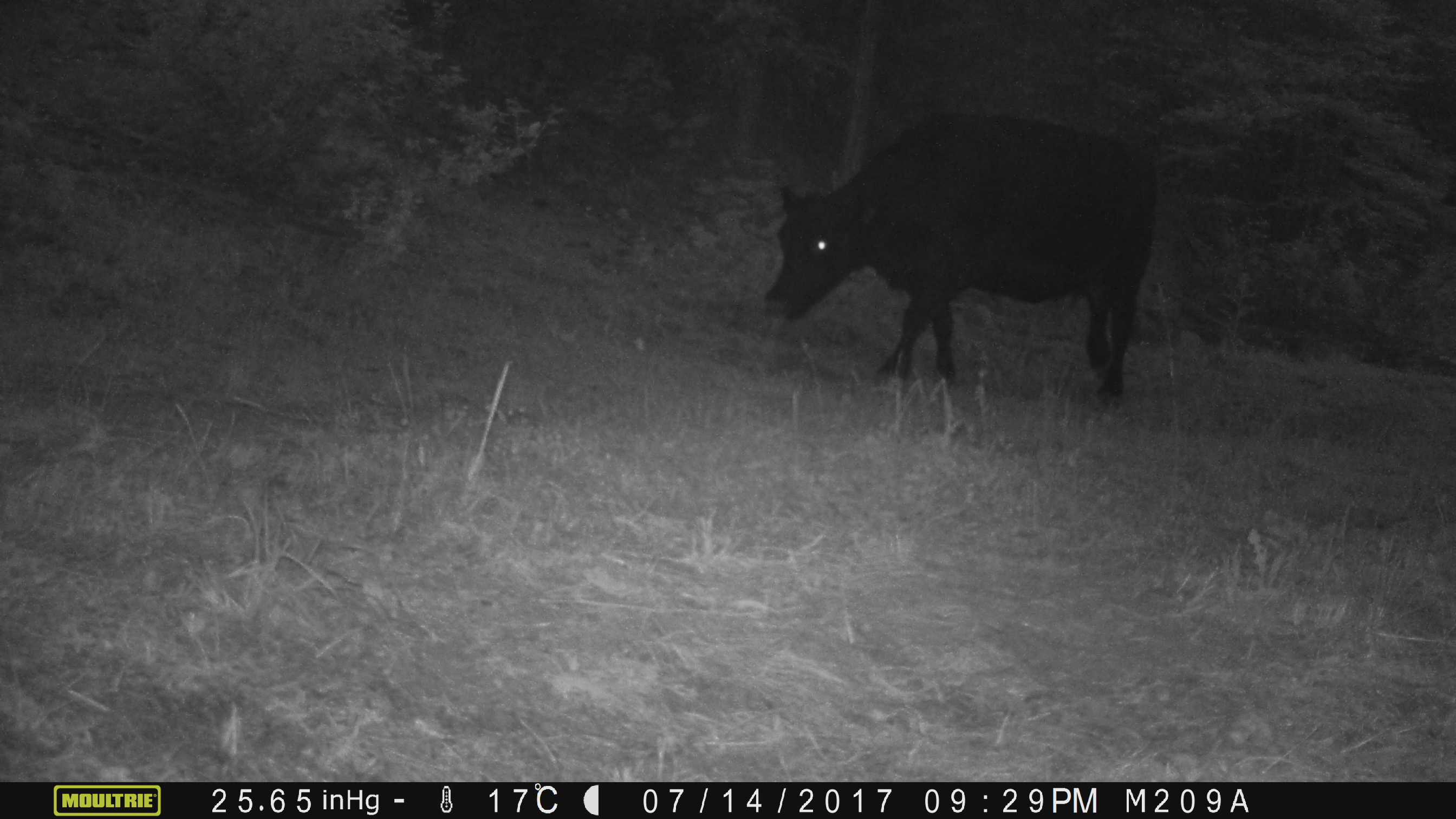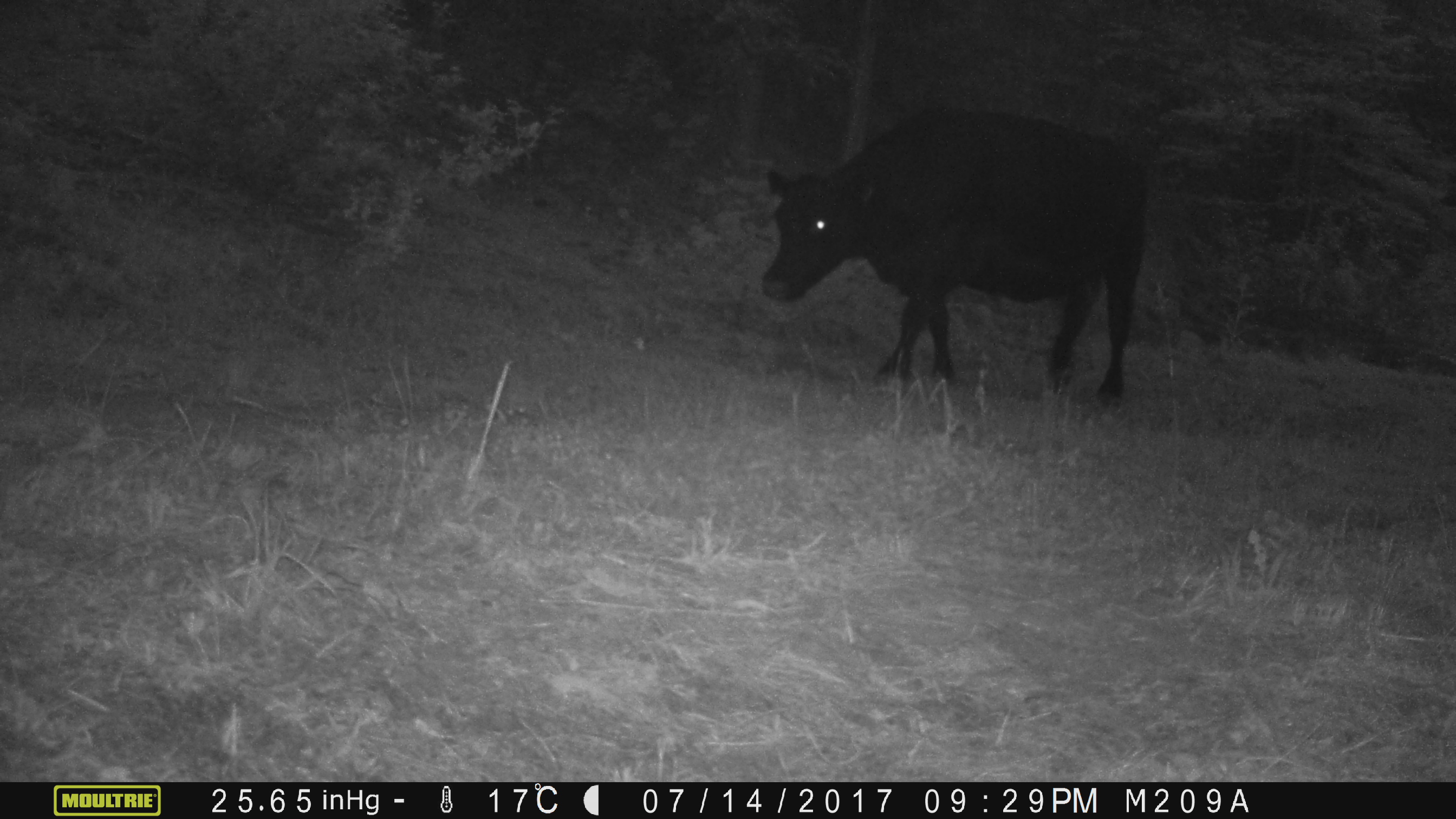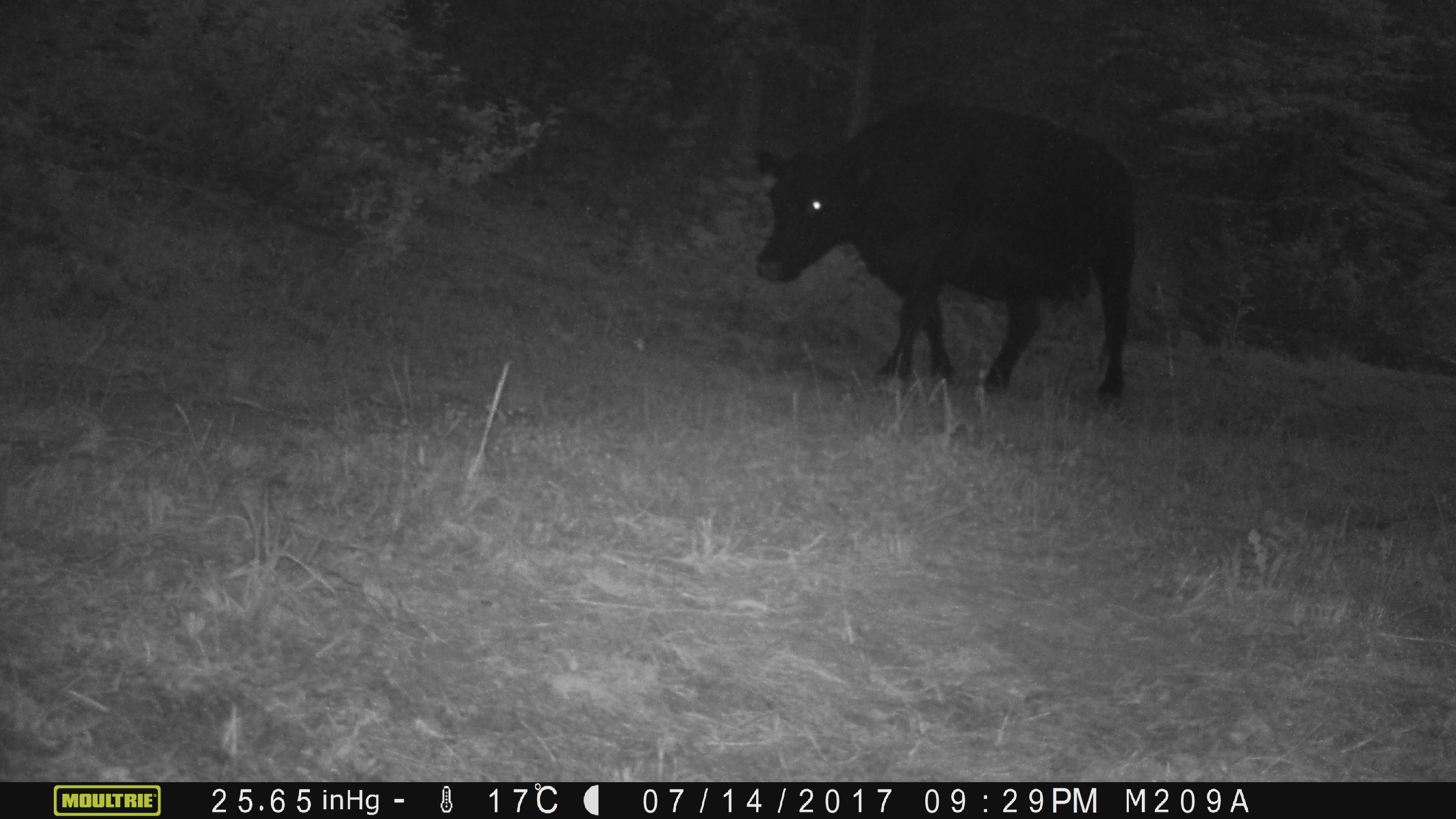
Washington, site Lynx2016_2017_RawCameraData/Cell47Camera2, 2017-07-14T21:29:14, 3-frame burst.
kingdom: Animalia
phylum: Chordata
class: Mammalia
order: Artiodactyla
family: Bovidae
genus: Bos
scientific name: Bos taurus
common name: domestic cattle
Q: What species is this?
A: Domestic cattle (Bos taurus).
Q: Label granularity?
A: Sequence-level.